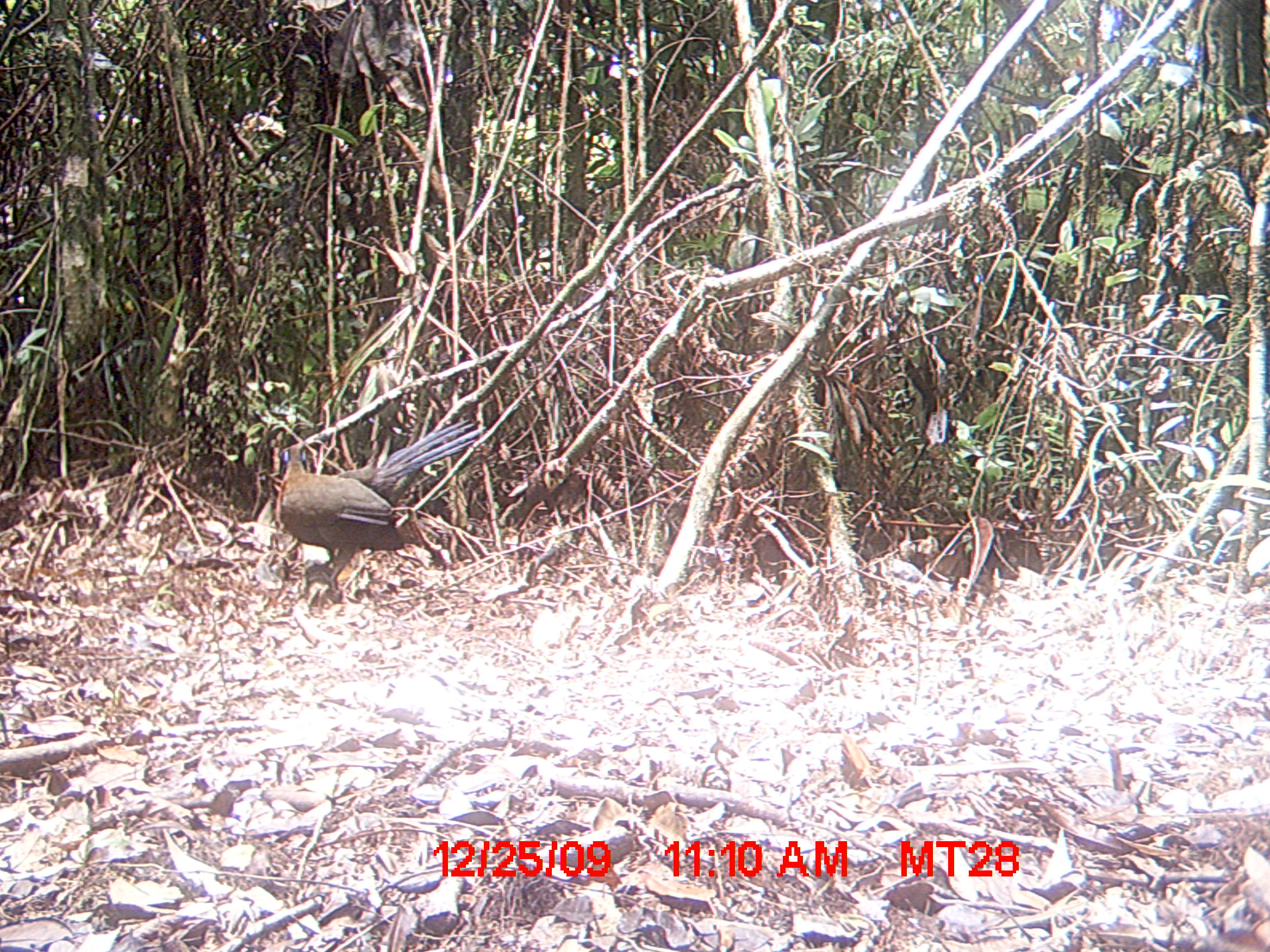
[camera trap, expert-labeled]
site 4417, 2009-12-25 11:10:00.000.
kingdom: Animalia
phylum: Chordata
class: Aves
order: Cuculiformes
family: Cuculidae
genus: Coua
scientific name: Coua serriana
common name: red-breasted coua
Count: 1.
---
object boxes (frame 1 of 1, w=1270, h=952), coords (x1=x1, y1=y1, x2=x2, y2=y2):
coua serriana: (x1=272, y1=417, x2=484, y2=615)